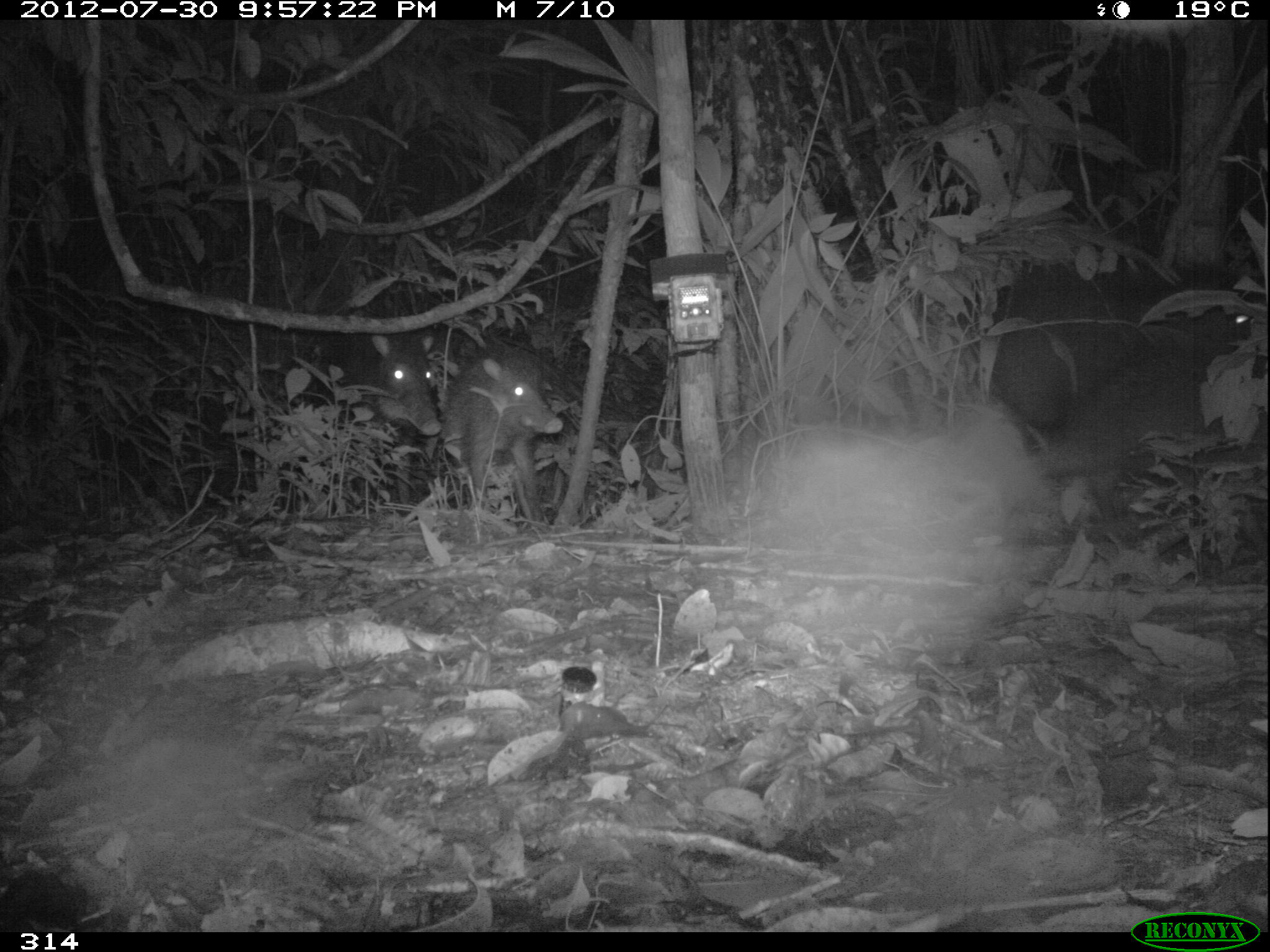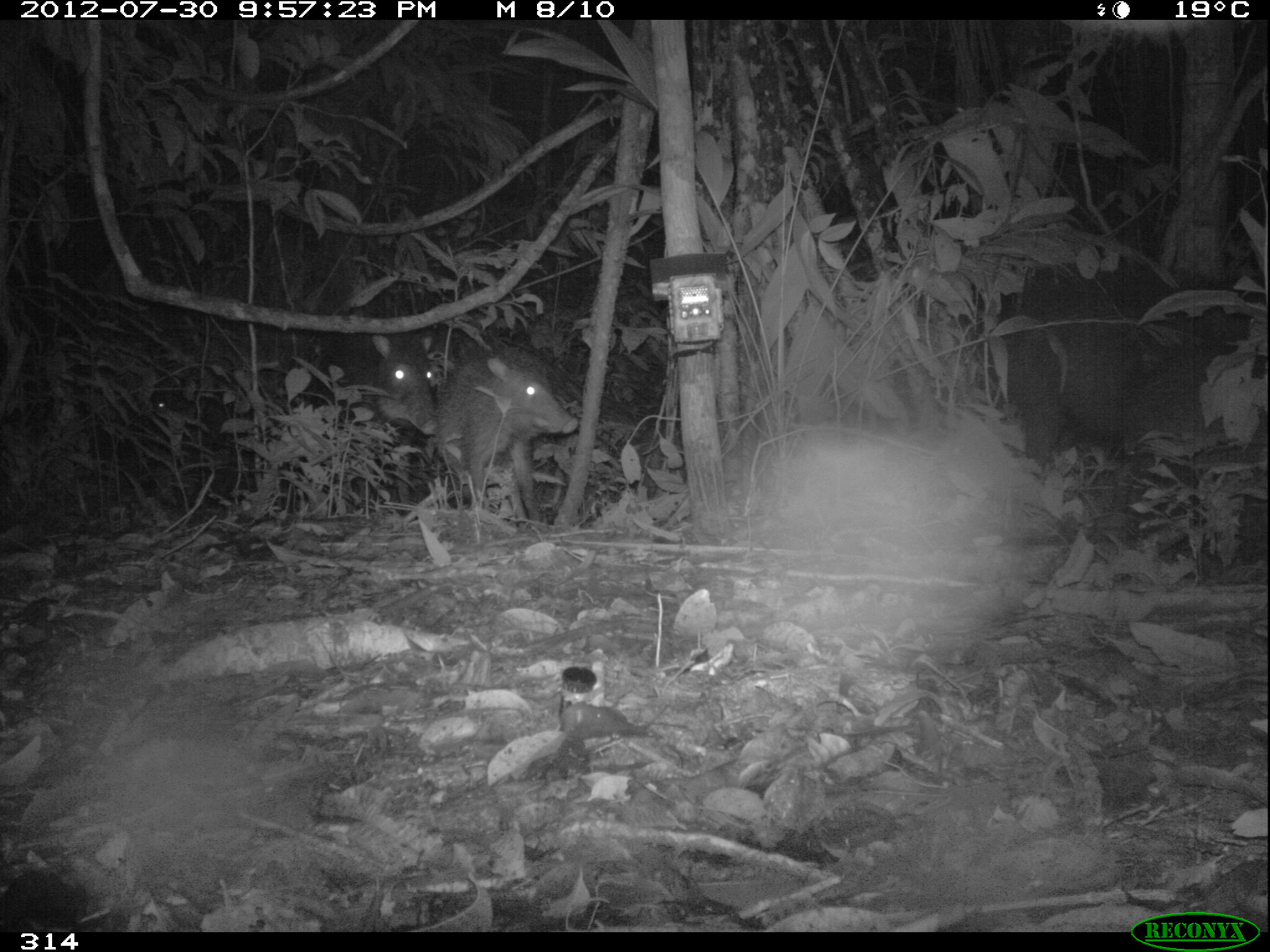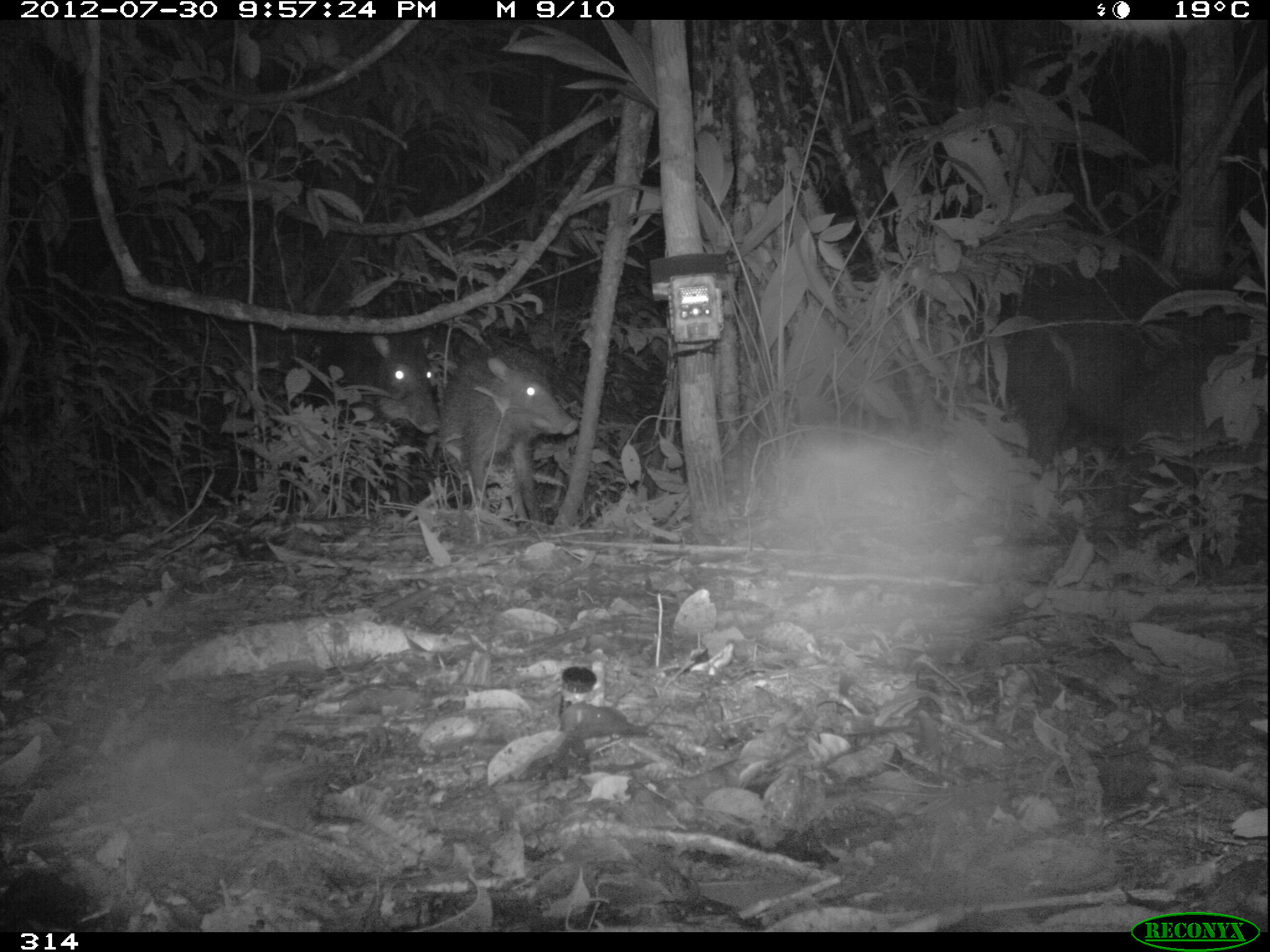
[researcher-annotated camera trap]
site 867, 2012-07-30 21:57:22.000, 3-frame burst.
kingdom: Animalia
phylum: Chordata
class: Mammalia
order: Artiodactyla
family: Tayassuidae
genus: Tayassu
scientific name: Tayassu pecari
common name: white-lipped peccary